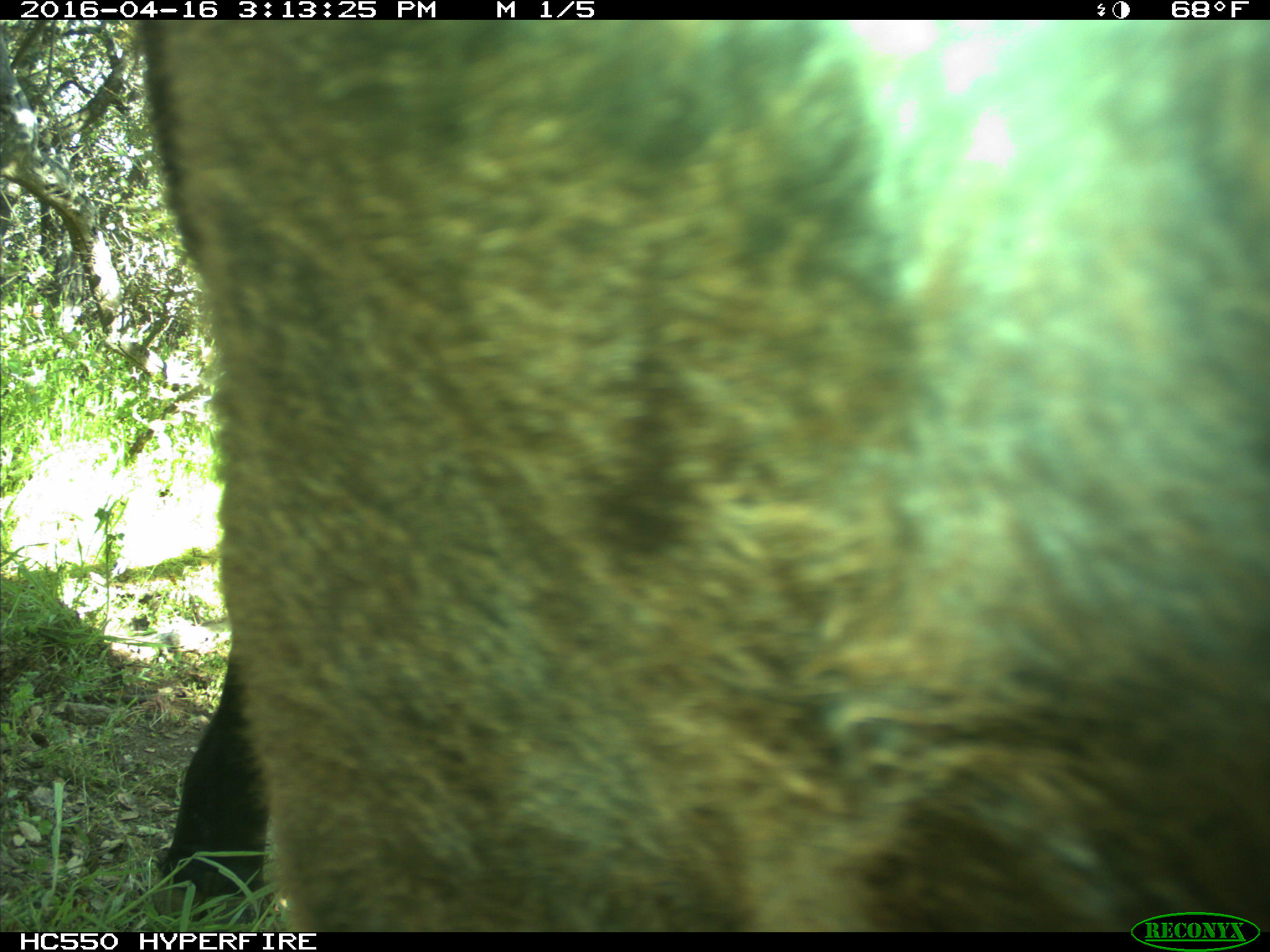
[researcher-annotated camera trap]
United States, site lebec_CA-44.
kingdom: Animalia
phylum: Chordata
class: Mammalia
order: Artiodactyla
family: Bovidae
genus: Bos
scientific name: Bos taurus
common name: domestic cow